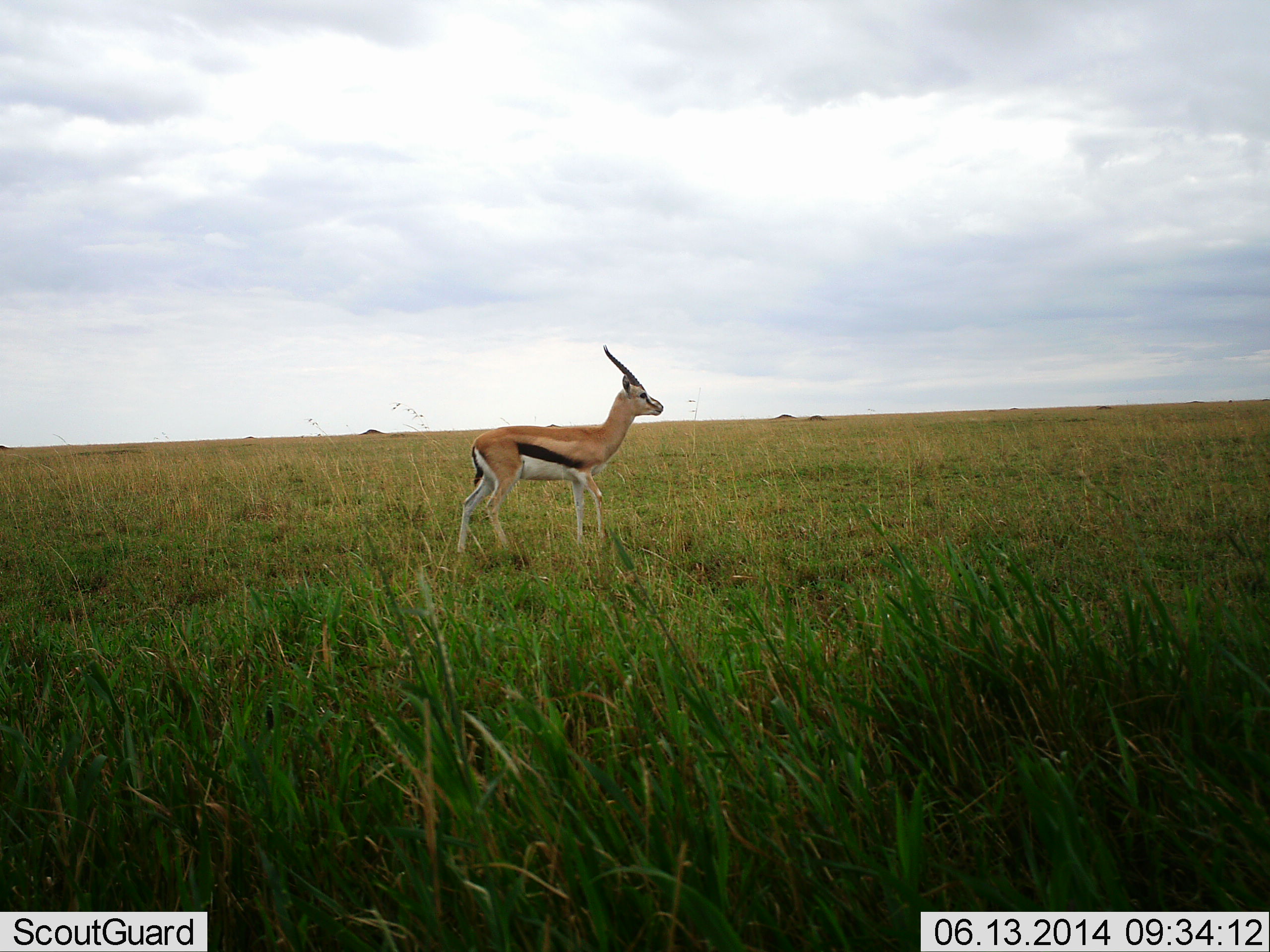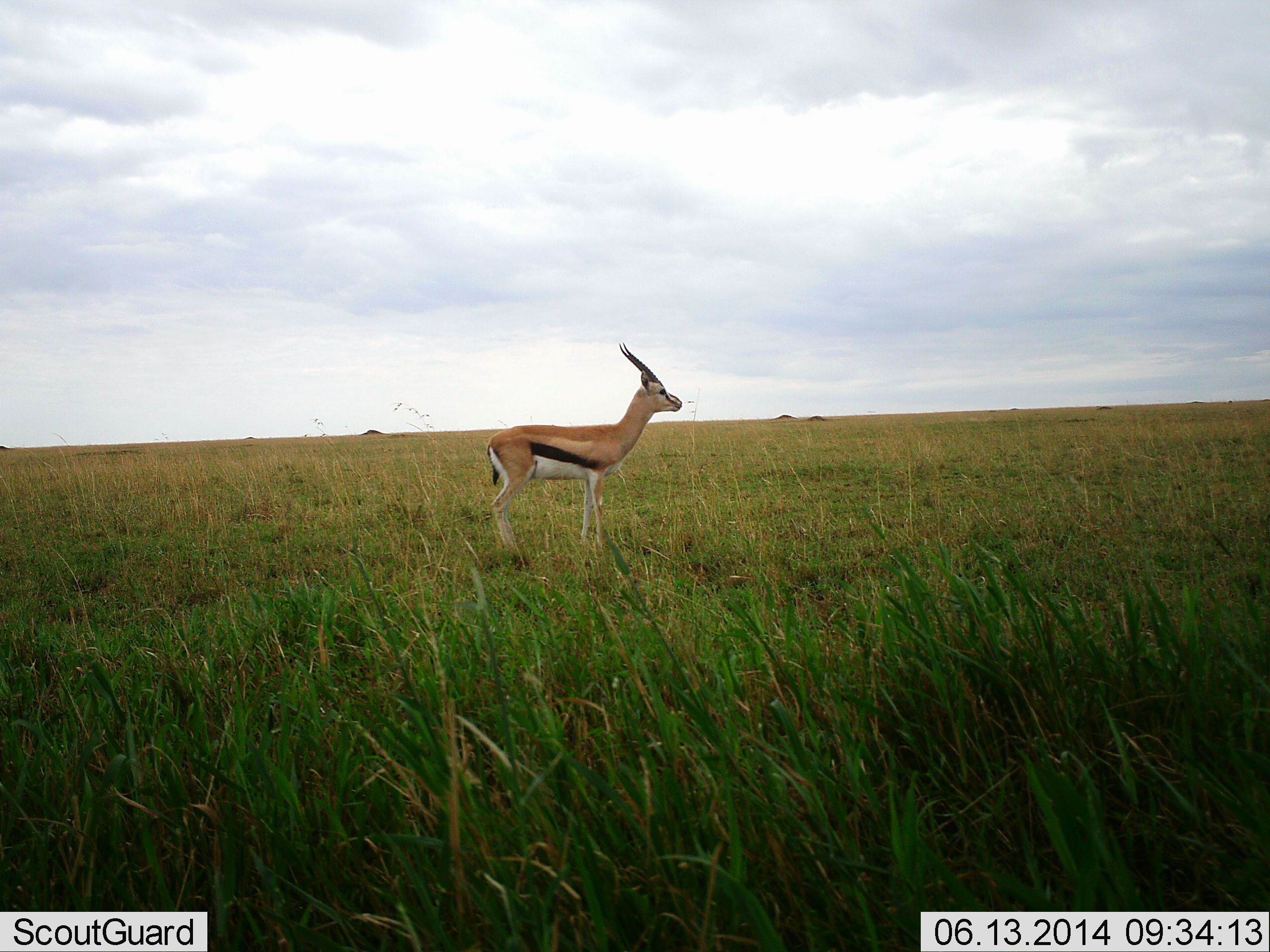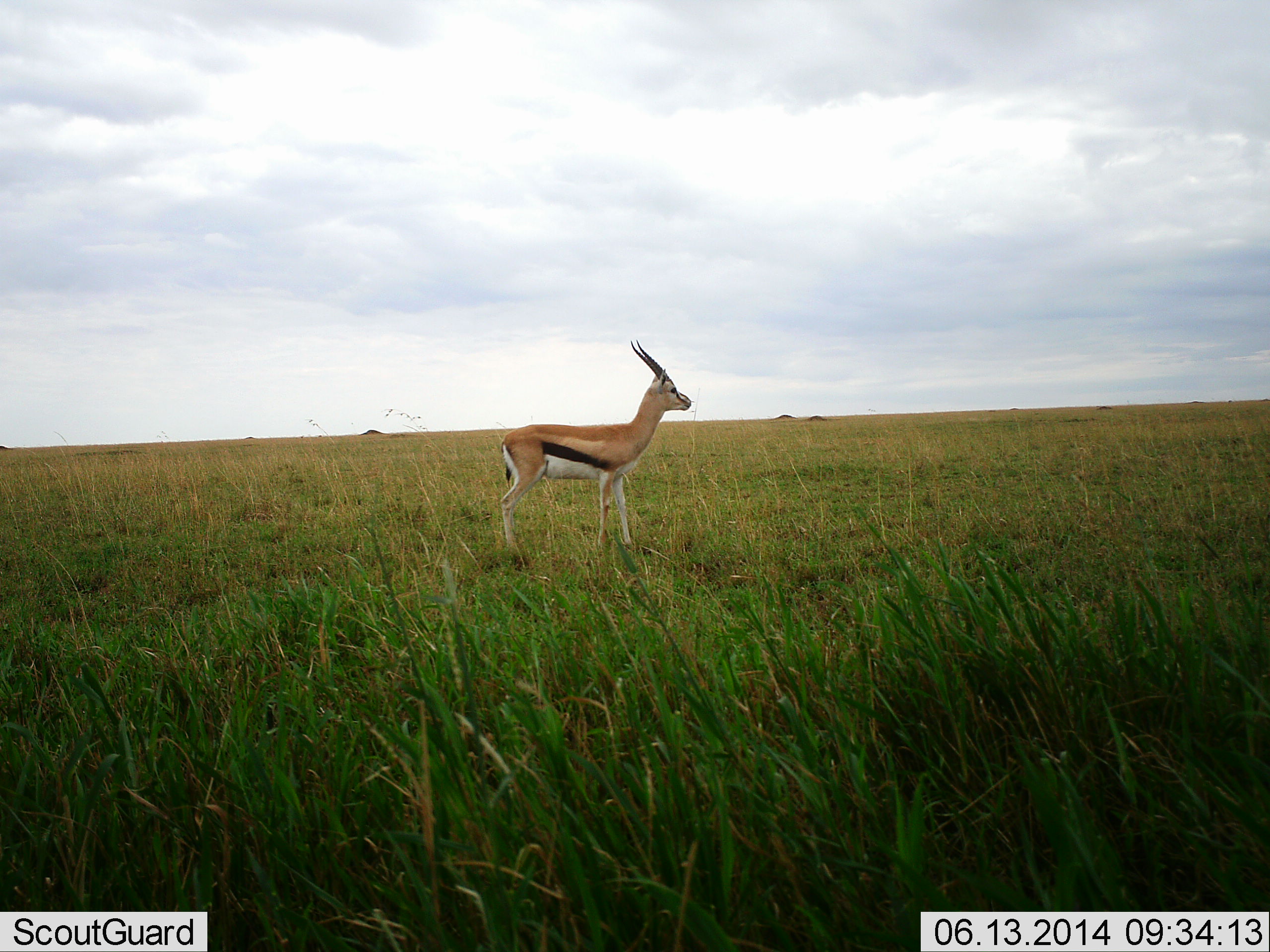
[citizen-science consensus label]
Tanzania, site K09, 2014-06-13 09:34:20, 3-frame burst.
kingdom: Animalia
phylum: Chordata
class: Mammalia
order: Artiodactyla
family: Bovidae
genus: Eudorcas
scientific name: Eudorcas thomsonii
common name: thomson's gazelle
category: gazellethomsons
Gazellethomsons (thomson's gazelle) (Eudorcas thomsonii), count 1. Behavior (volunteer vote fractions): standing 60%, resting 0%, moving 50%, interacting 0%. Young present (vote fraction): 10%. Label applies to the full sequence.